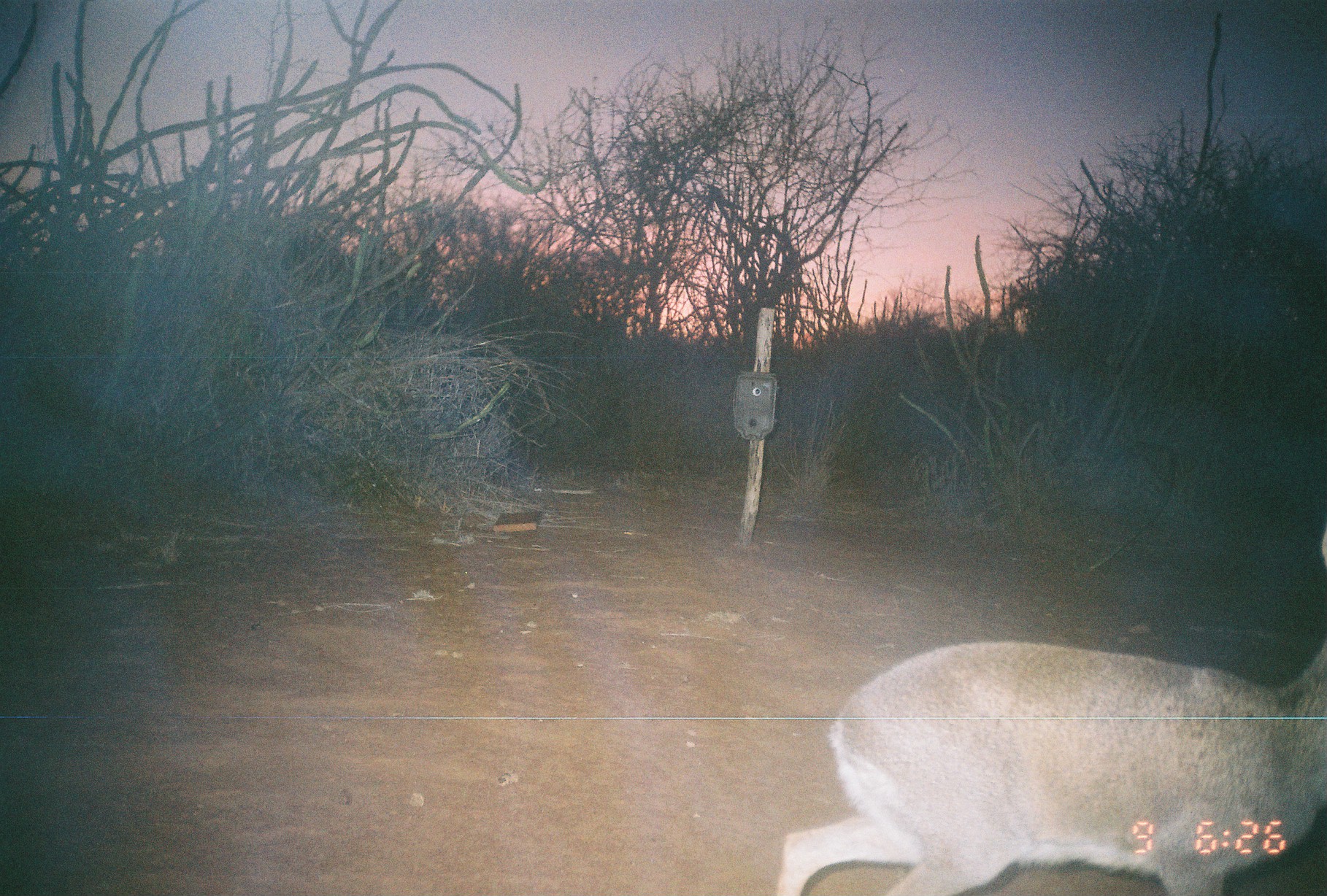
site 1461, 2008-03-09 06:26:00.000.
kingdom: Animalia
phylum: Chordata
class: Mammalia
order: Artiodactyla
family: Bovidae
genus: Madoqua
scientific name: Madoqua guentheri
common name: günther's dik-dik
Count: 1.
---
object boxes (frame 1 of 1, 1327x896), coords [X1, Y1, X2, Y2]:
madoqua guentheri: [775, 521, 1327, 896]